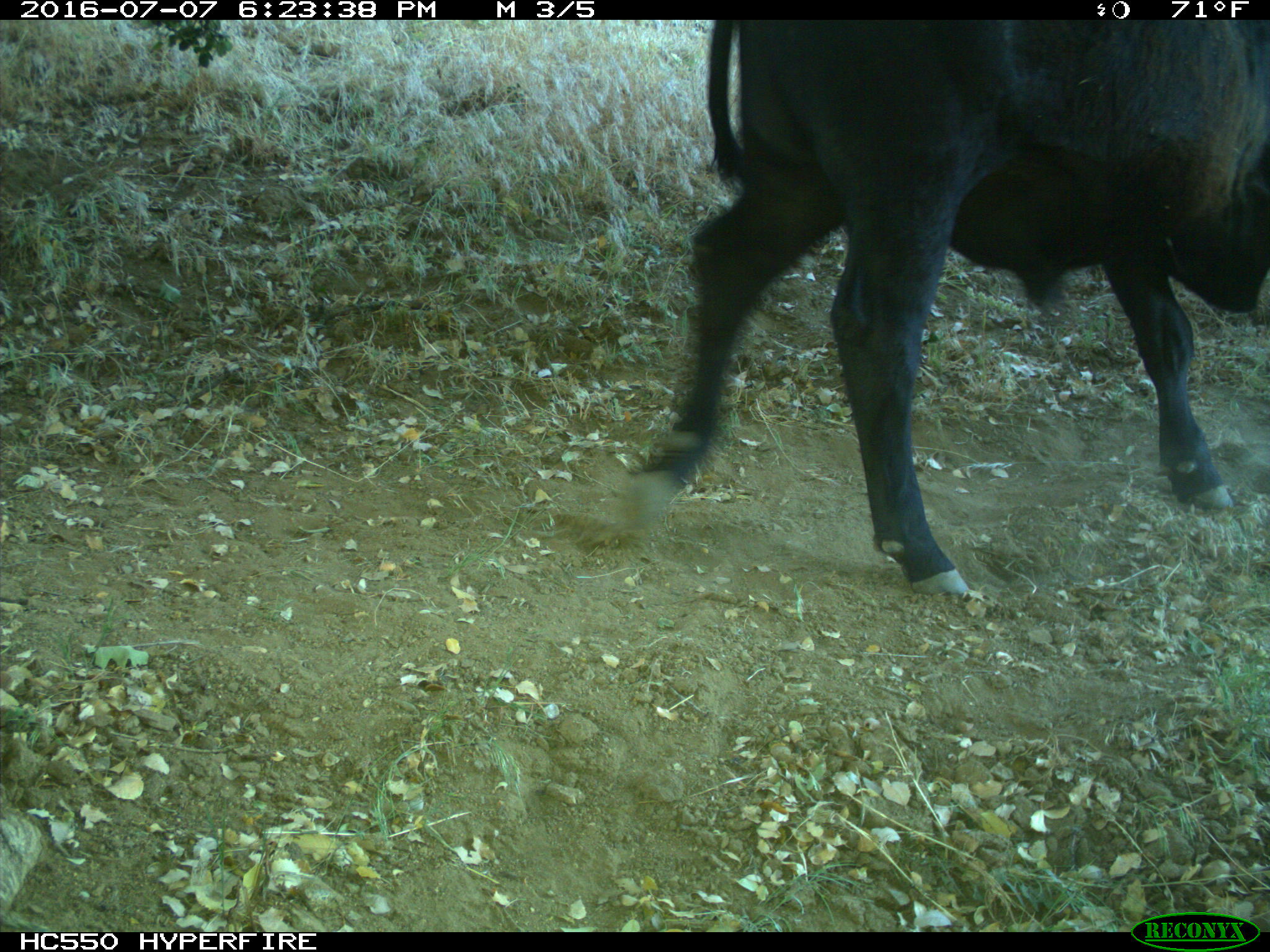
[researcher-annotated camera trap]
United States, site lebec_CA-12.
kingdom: Animalia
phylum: Chordata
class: Mammalia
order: Artiodactyla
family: Bovidae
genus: Bos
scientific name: Bos taurus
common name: domestic cow